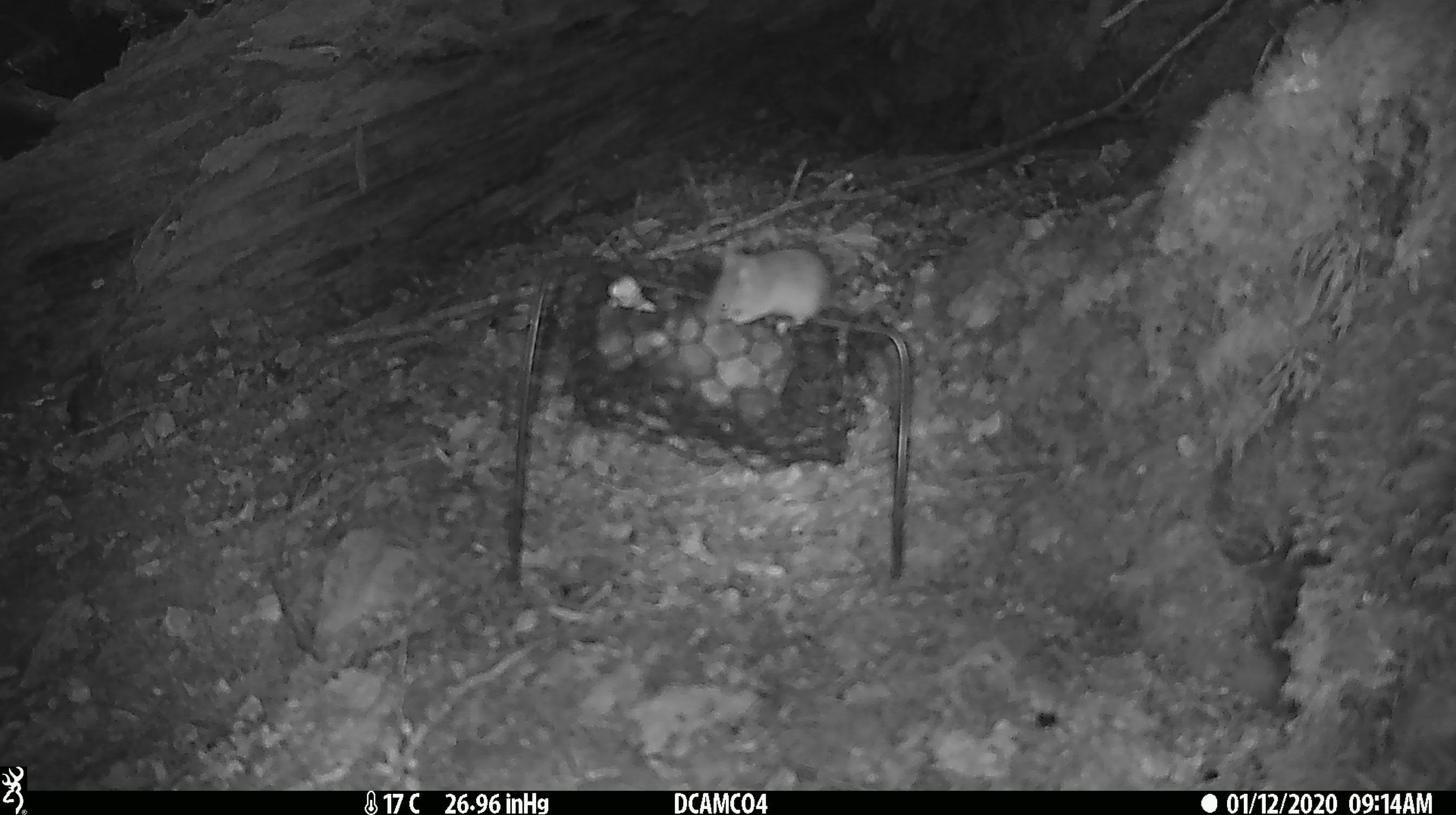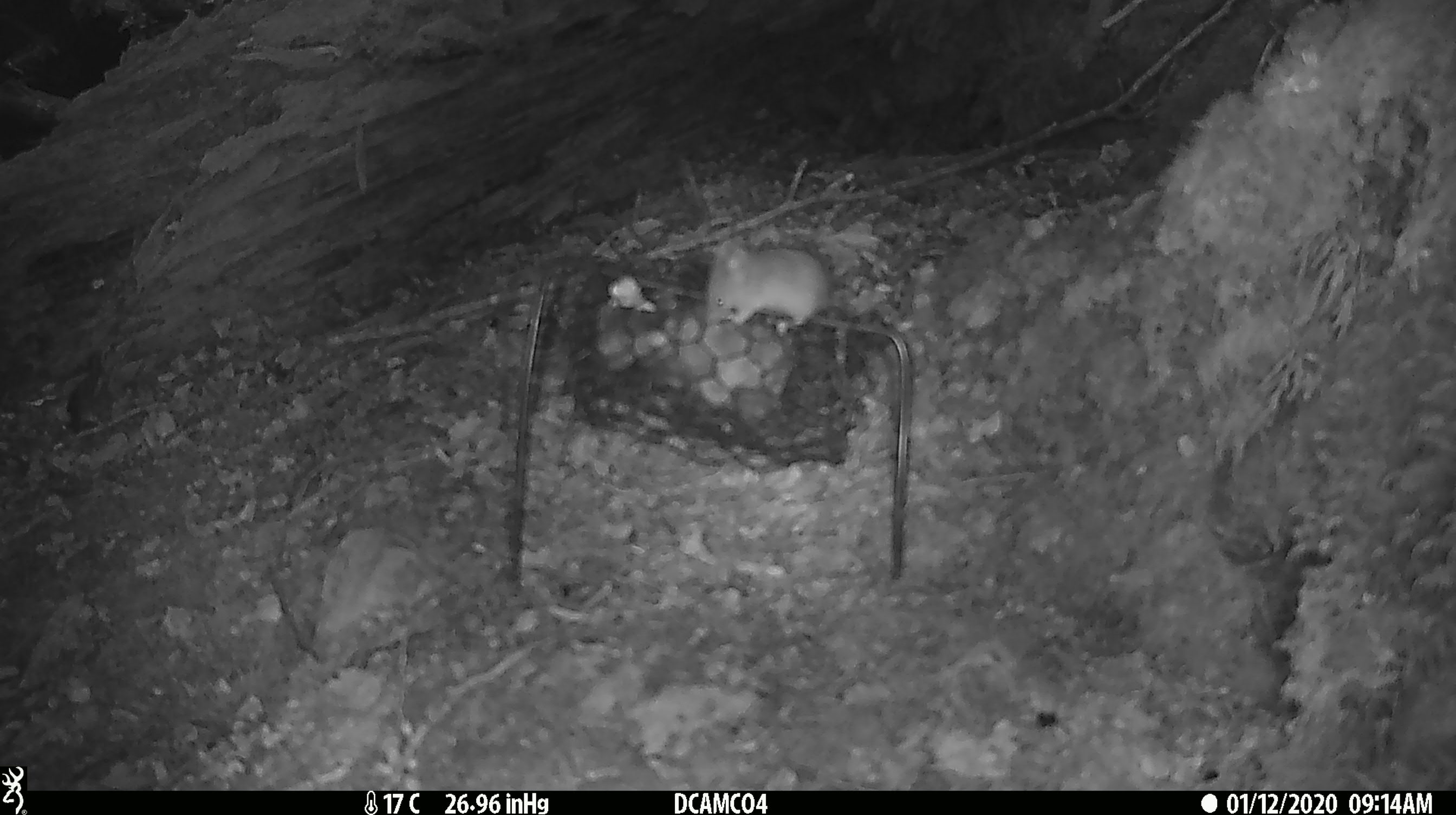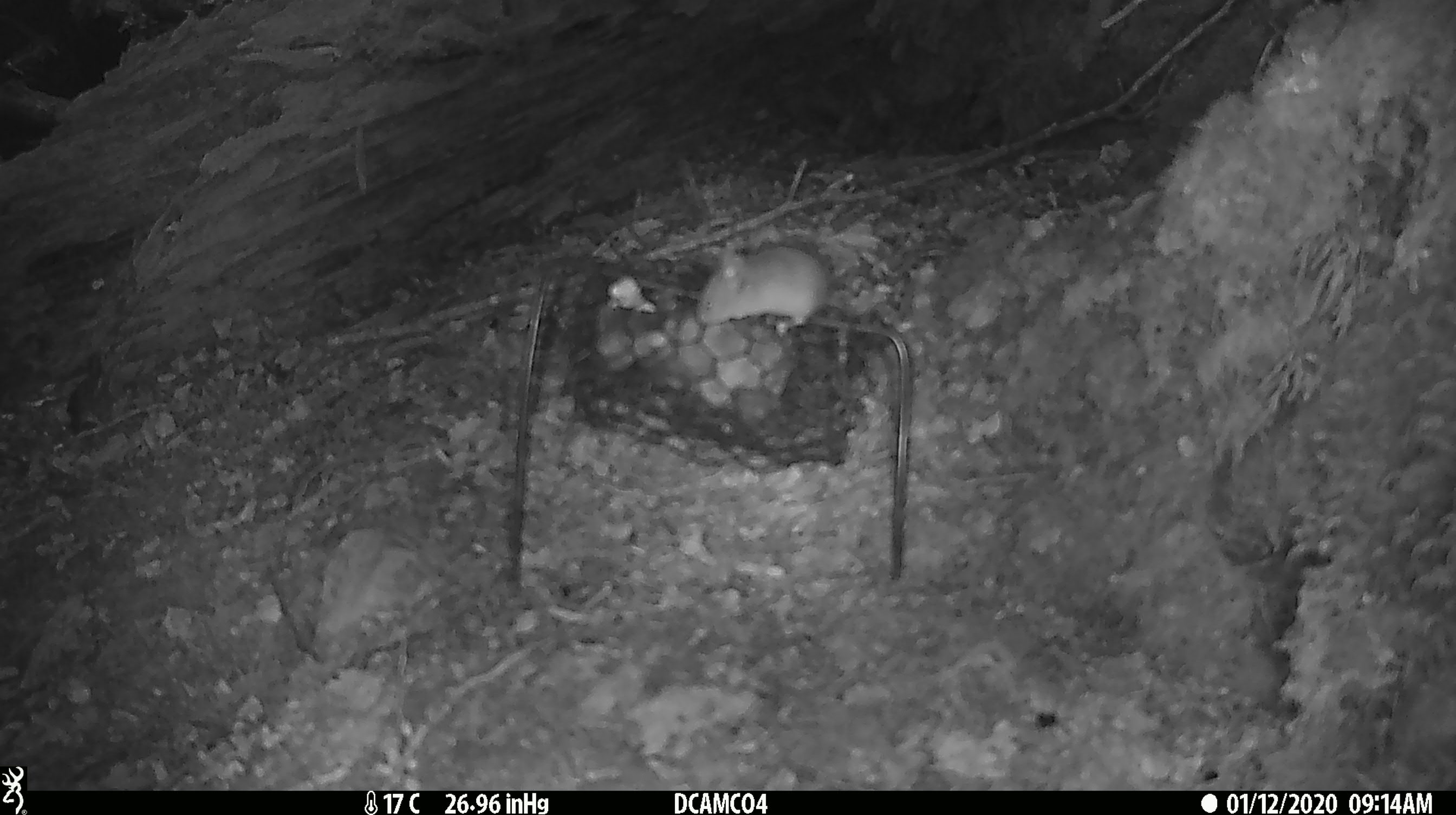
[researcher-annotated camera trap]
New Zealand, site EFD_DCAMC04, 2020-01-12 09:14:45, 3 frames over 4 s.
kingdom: Animalia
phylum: Chordata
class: Mammalia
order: Rodentia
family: Muridae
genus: Mus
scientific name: Mus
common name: mouse